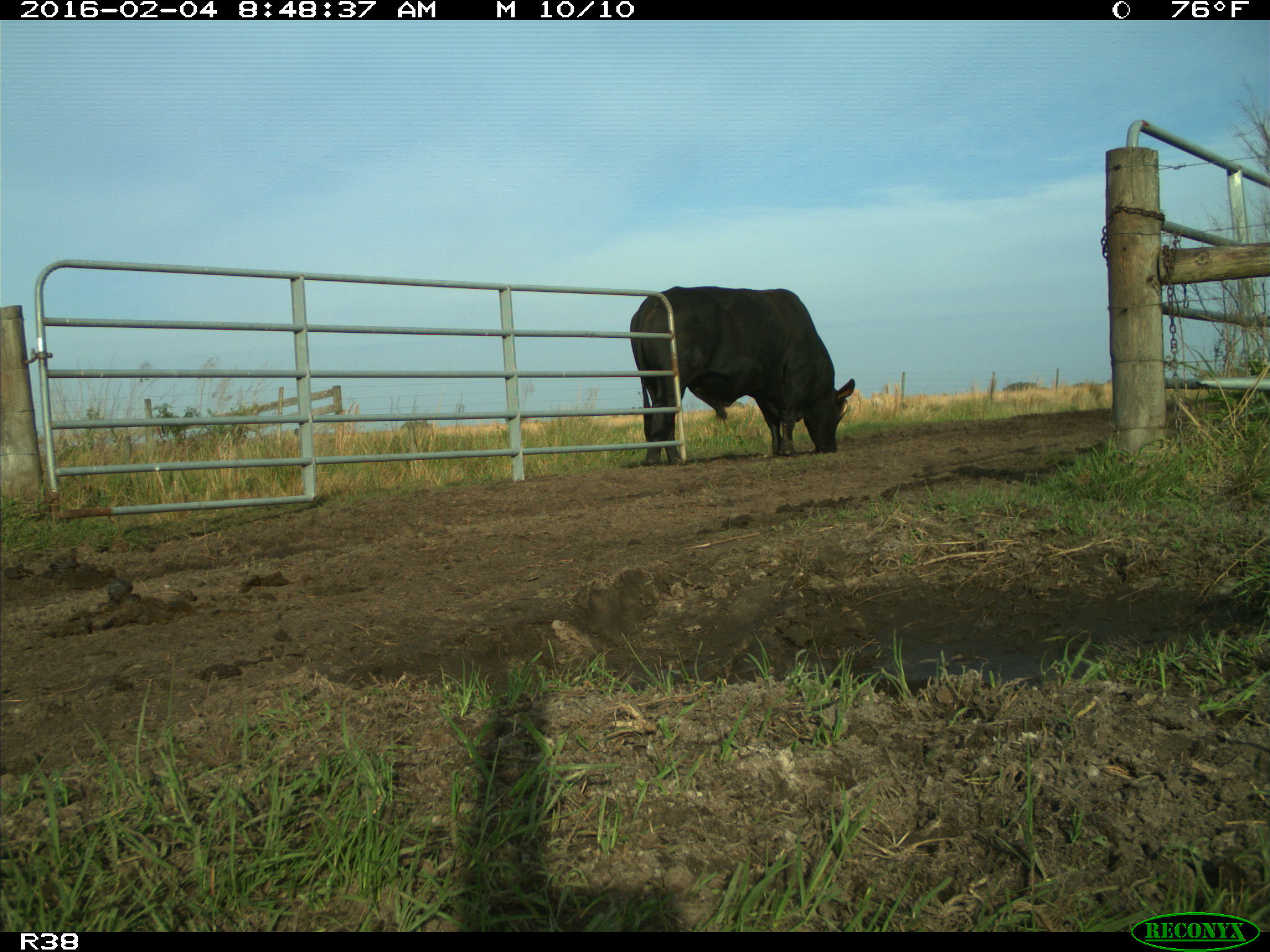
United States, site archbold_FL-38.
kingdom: Animalia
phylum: Chordata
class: Mammalia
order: Artiodactyla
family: Bovidae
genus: Bos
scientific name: Bos taurus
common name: domestic cow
Bos taurus (domestic cow).